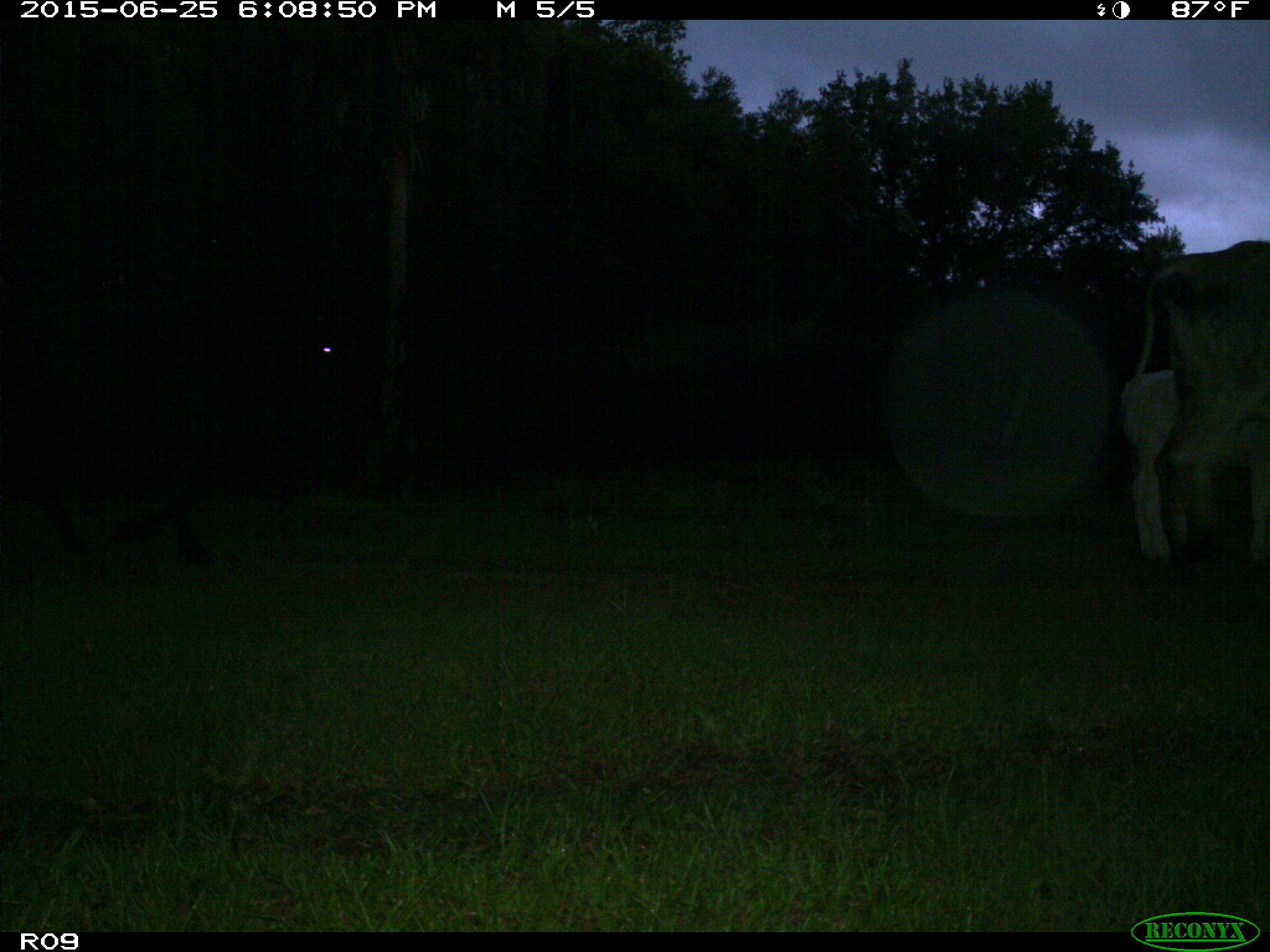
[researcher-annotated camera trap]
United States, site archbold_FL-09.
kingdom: Animalia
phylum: Chordata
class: Mammalia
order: Artiodactyla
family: Bovidae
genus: Bos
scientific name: Bos taurus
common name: domestic cow